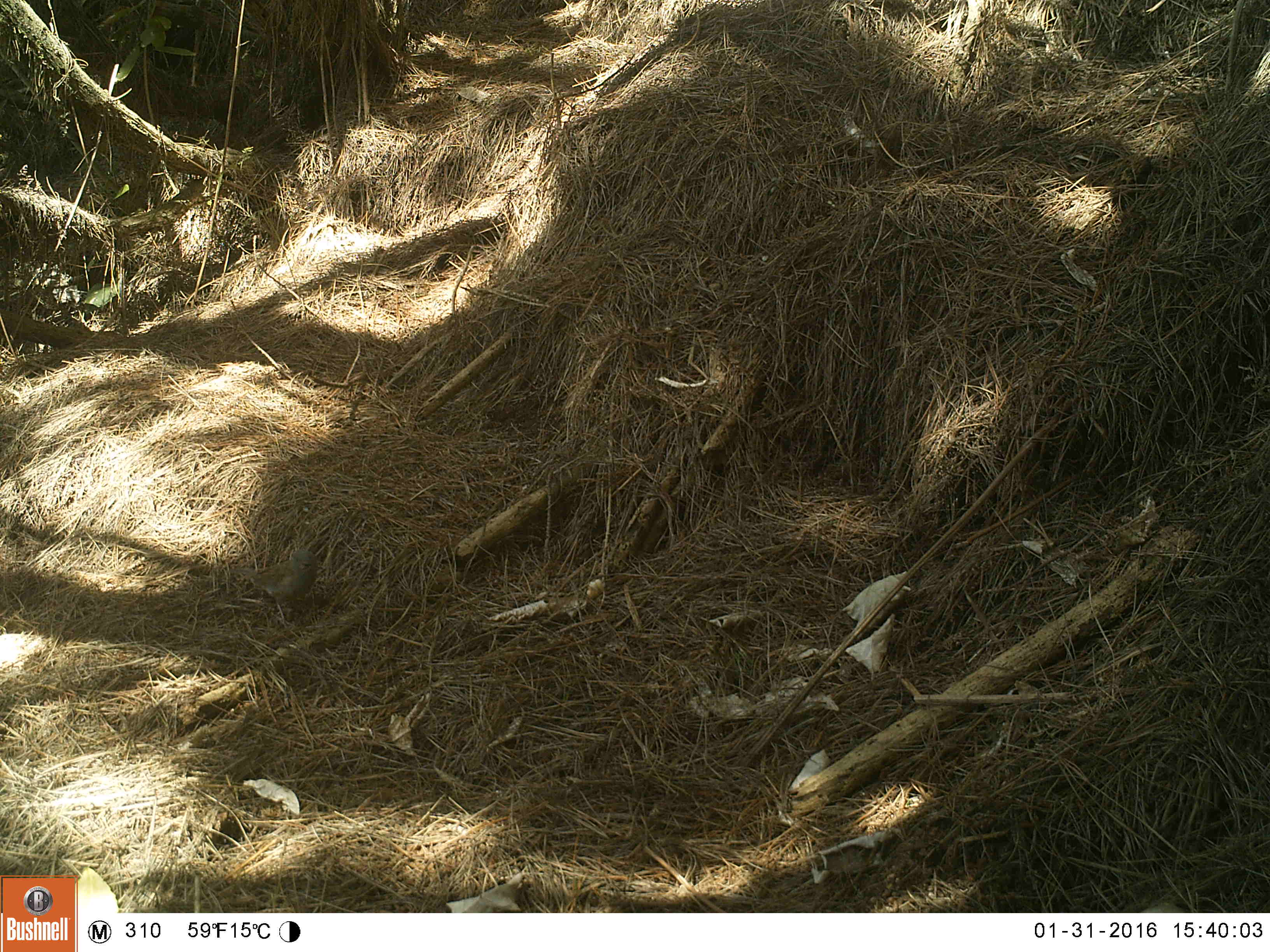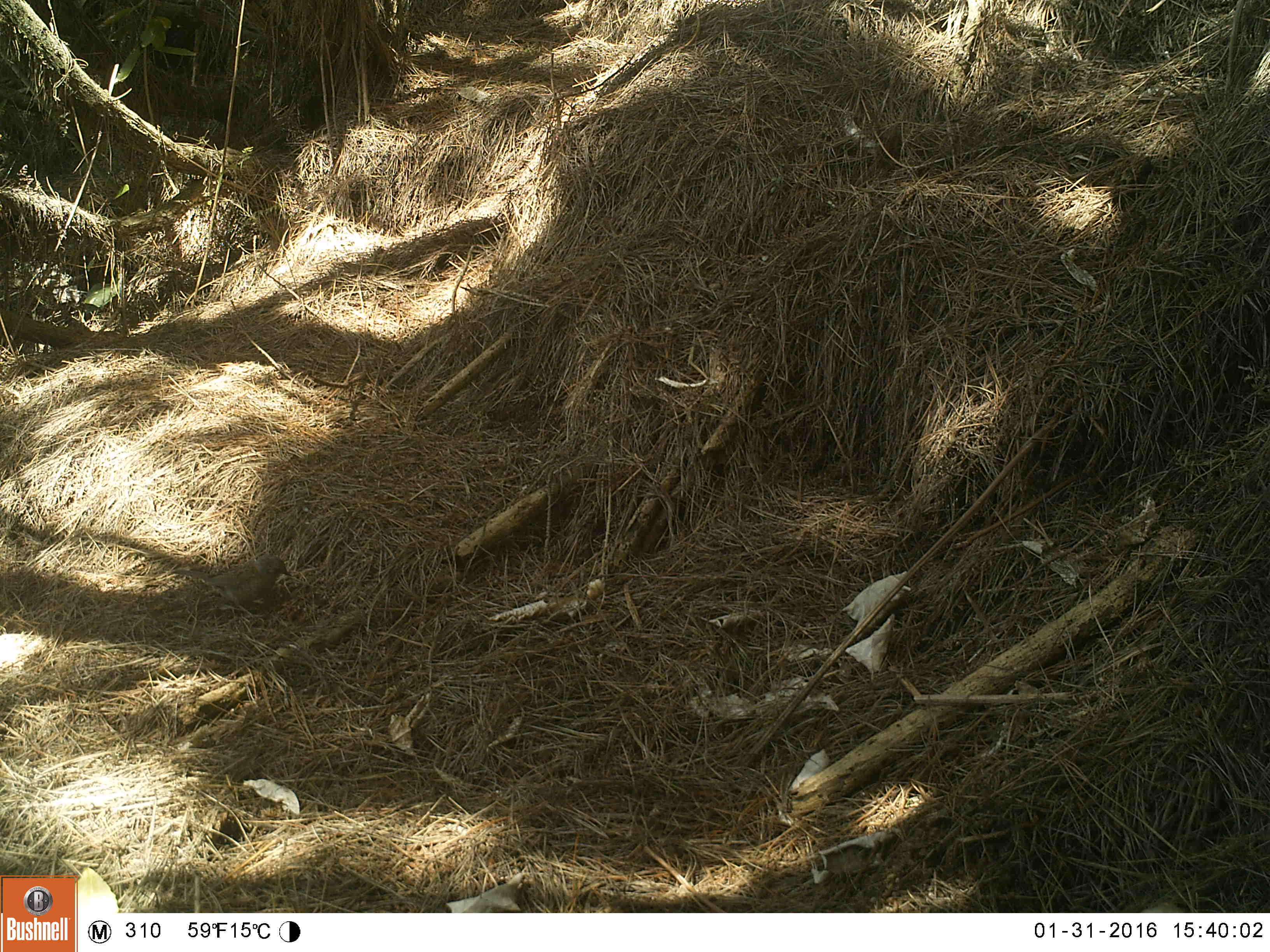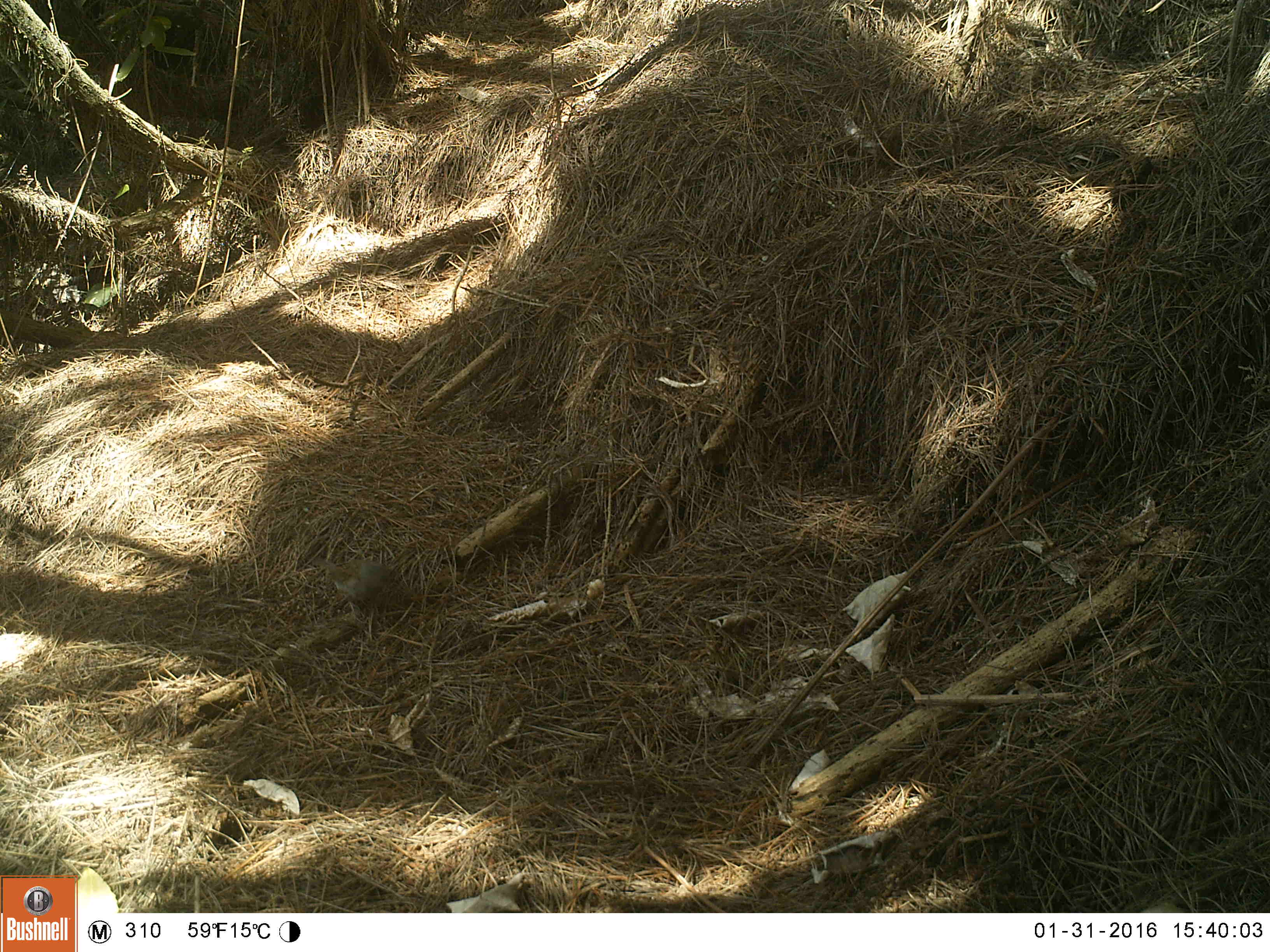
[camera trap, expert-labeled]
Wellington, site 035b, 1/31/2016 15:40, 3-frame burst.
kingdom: Animalia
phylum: Chordata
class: Aves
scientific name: Aves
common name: bird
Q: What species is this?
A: Bird (Aves).